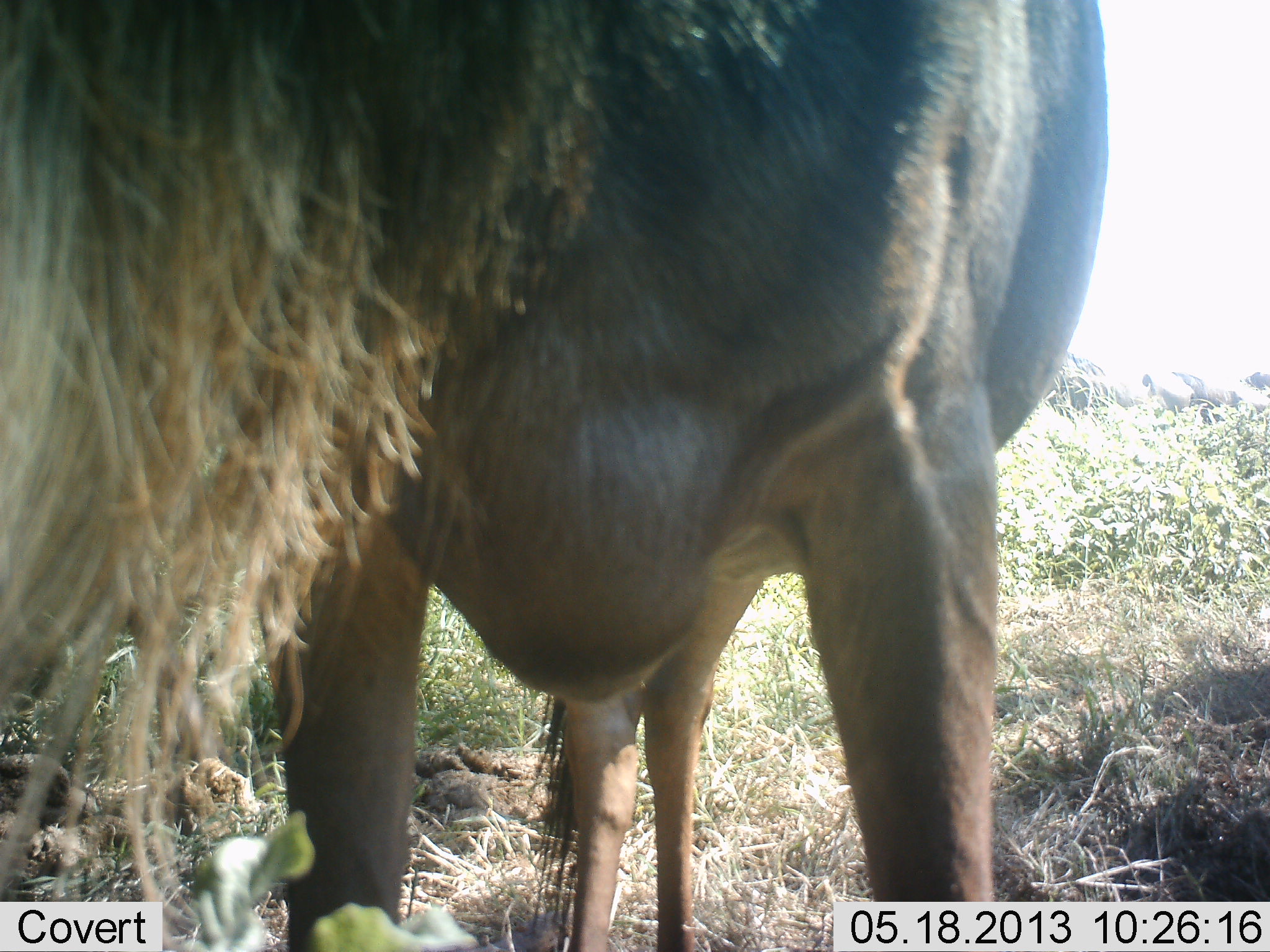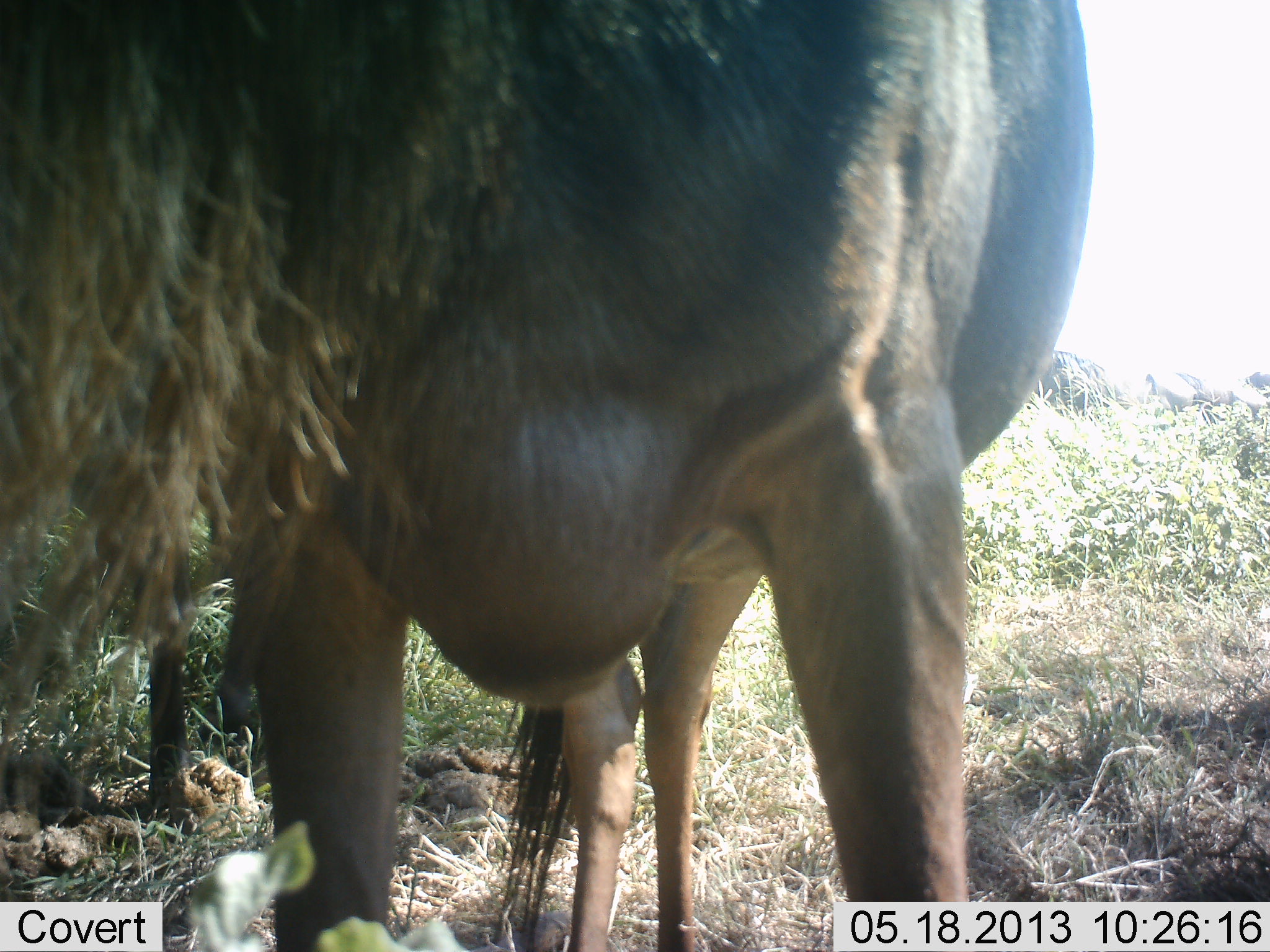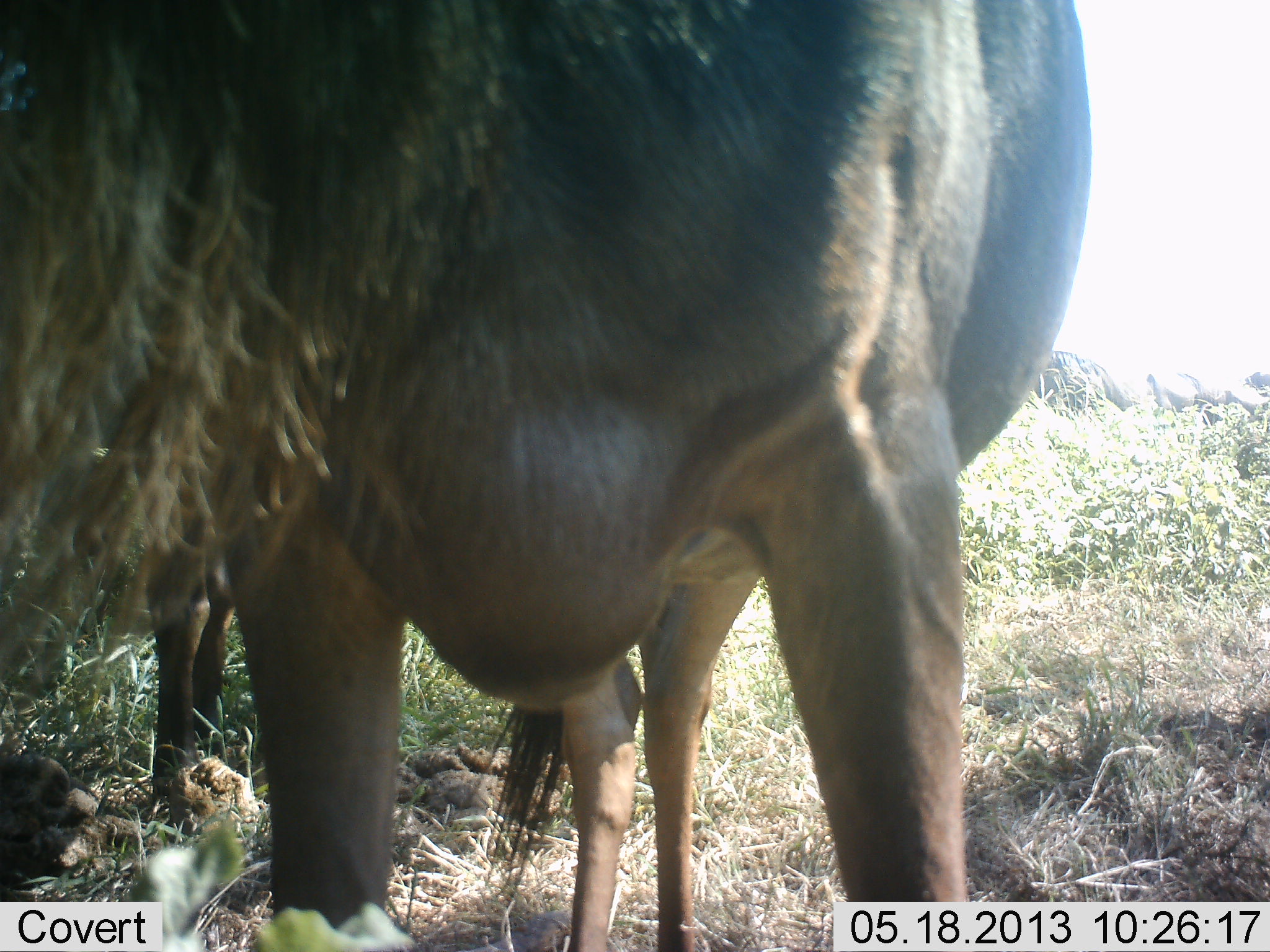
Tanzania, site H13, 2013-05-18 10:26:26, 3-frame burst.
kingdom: Animalia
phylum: Chordata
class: Mammalia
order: Artiodactyla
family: Bovidae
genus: Connochaetes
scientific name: Connochaetes taurinus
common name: blue wildebeest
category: wildebeest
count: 2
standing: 93%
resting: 0%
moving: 0%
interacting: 7%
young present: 0%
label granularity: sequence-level